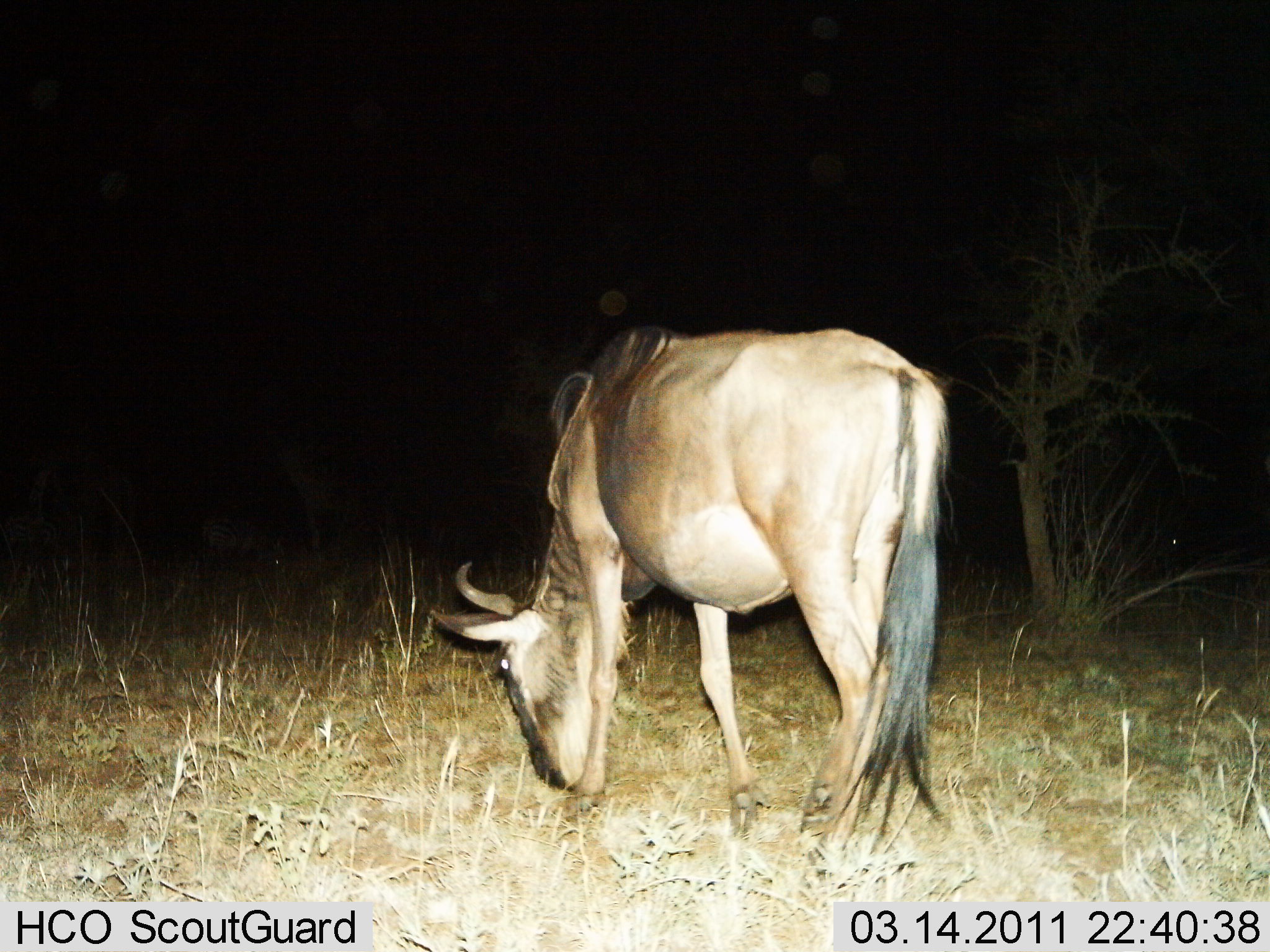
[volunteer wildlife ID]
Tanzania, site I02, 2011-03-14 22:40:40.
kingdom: Animalia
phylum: Chordata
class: Mammalia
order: Artiodactyla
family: Bovidae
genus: Connochaetes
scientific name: Connochaetes taurinus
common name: blue wildebeest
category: wildebeest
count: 1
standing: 17%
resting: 8%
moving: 0%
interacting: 0%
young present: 0%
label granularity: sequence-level